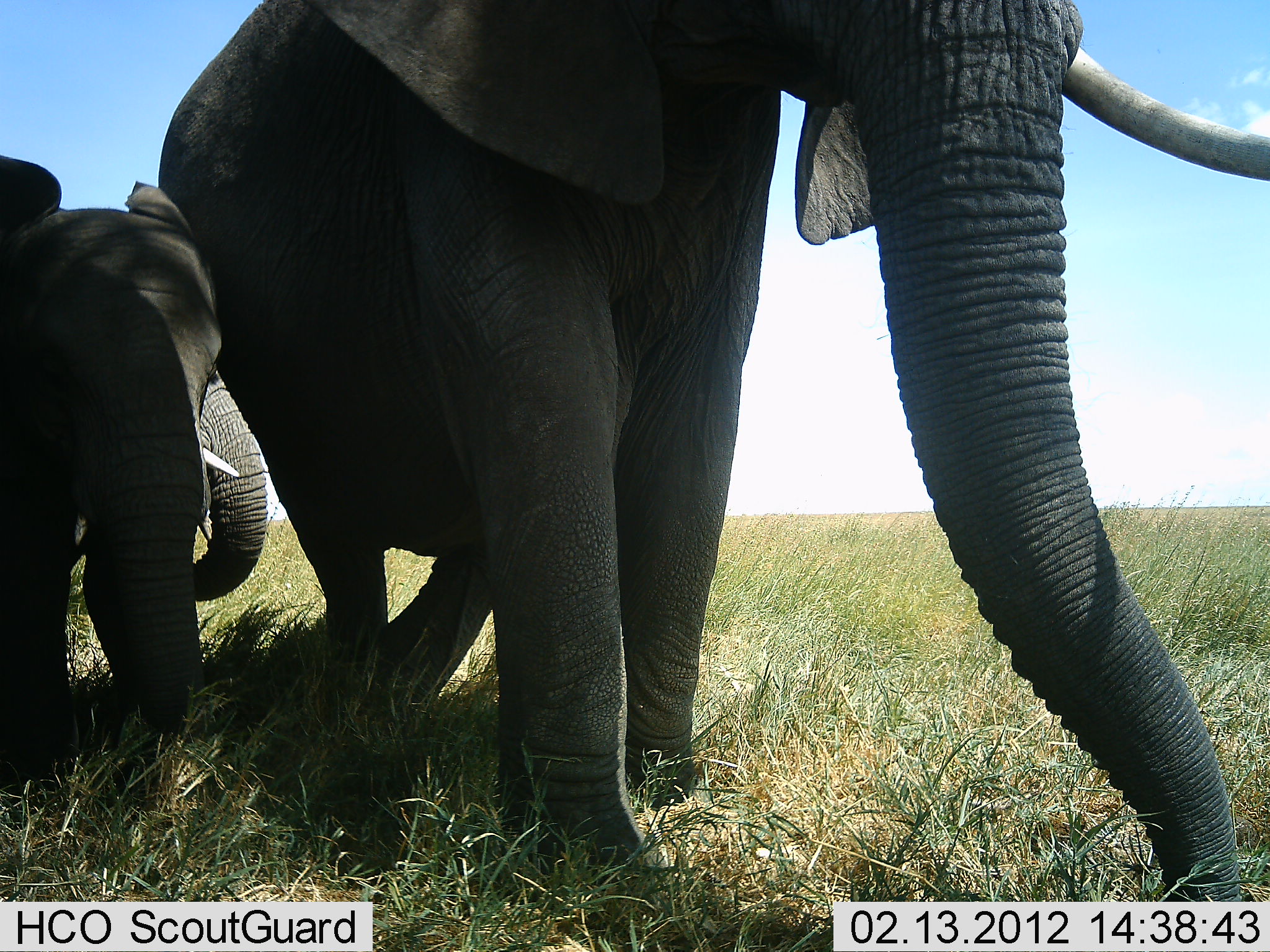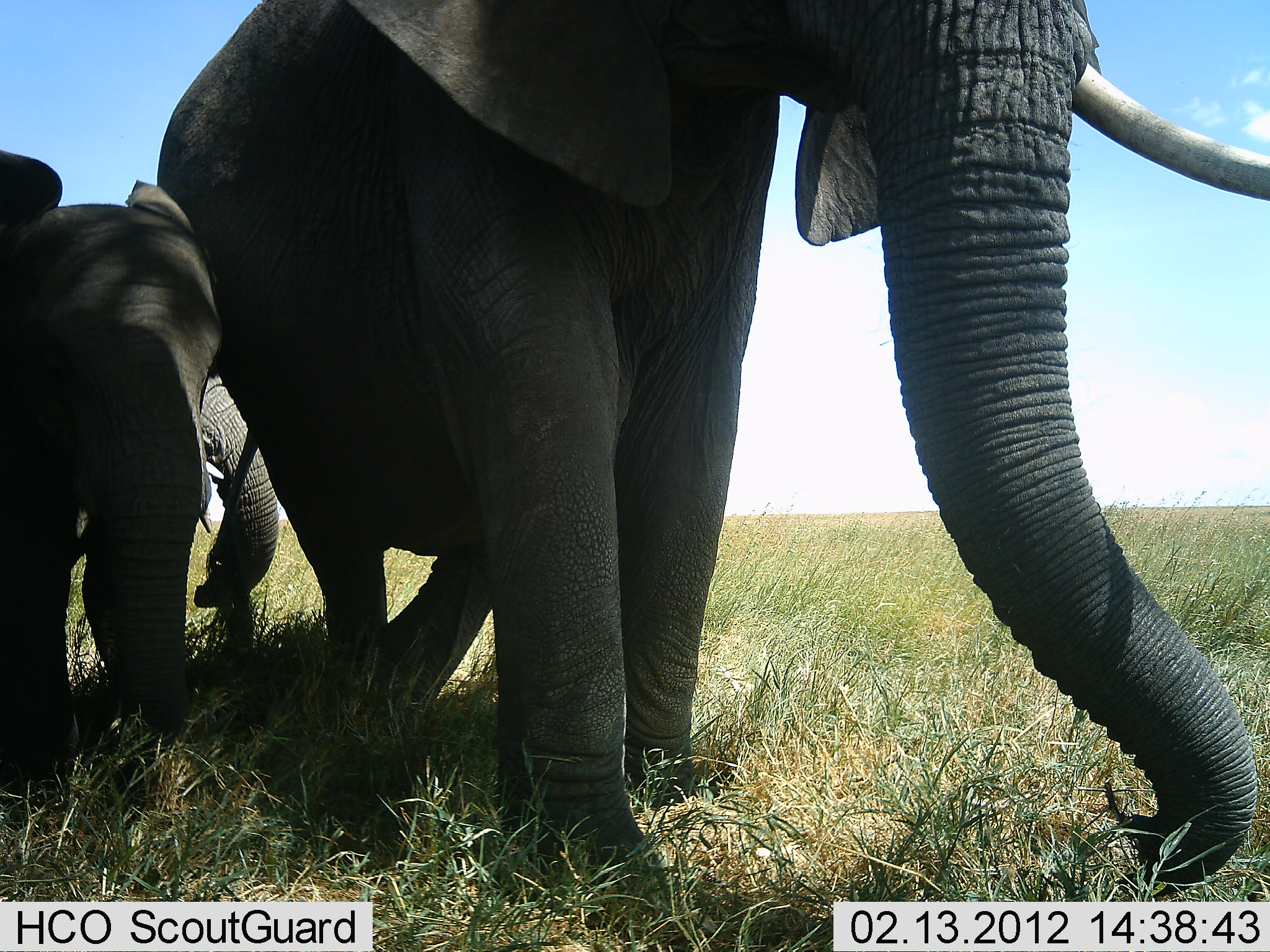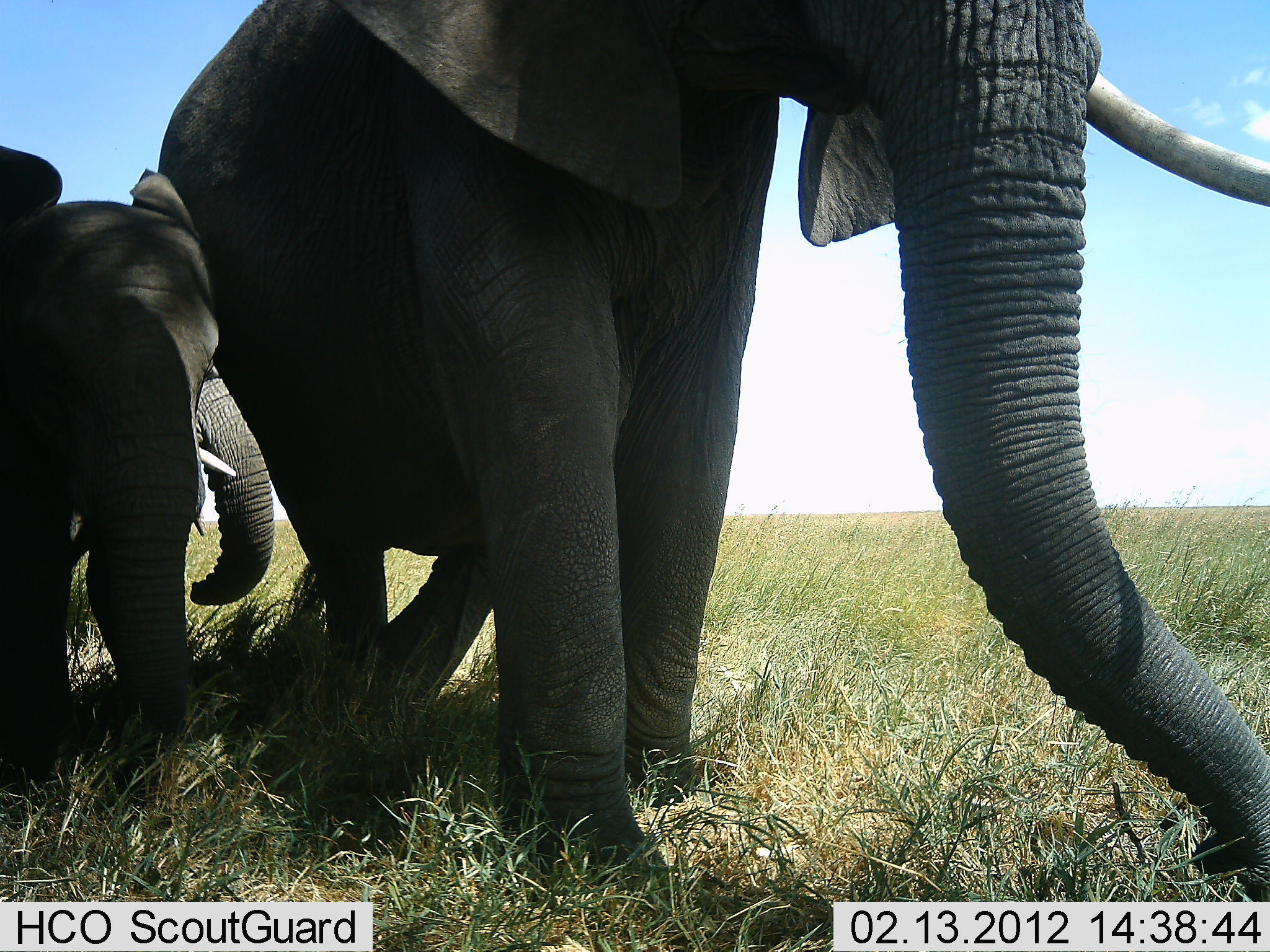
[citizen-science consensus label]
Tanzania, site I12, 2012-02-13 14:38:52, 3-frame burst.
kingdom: Animalia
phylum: Chordata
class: Mammalia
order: Proboscidea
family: Elephantidae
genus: Loxodonta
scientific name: Loxodonta africana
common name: african bush elephant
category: elephant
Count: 3.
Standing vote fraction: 47%.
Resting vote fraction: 0%.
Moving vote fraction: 42%.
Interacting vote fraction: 0%.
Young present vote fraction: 74%.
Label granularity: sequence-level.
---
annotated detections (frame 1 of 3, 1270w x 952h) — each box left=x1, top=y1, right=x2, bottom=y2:
animal: left=159, top=1, right=1269, bottom=952; left=0, top=149, right=227, bottom=791; left=188, top=370, right=269, bottom=603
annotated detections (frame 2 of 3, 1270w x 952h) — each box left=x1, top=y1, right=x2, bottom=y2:
animal: left=153, top=2, right=1269, bottom=952; left=0, top=148, right=227, bottom=788; left=185, top=370, right=282, bottom=611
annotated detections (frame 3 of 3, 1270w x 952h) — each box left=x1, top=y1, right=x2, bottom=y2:
animal: left=155, top=2, right=1268, bottom=952; left=0, top=139, right=221, bottom=791; left=187, top=358, right=276, bottom=610